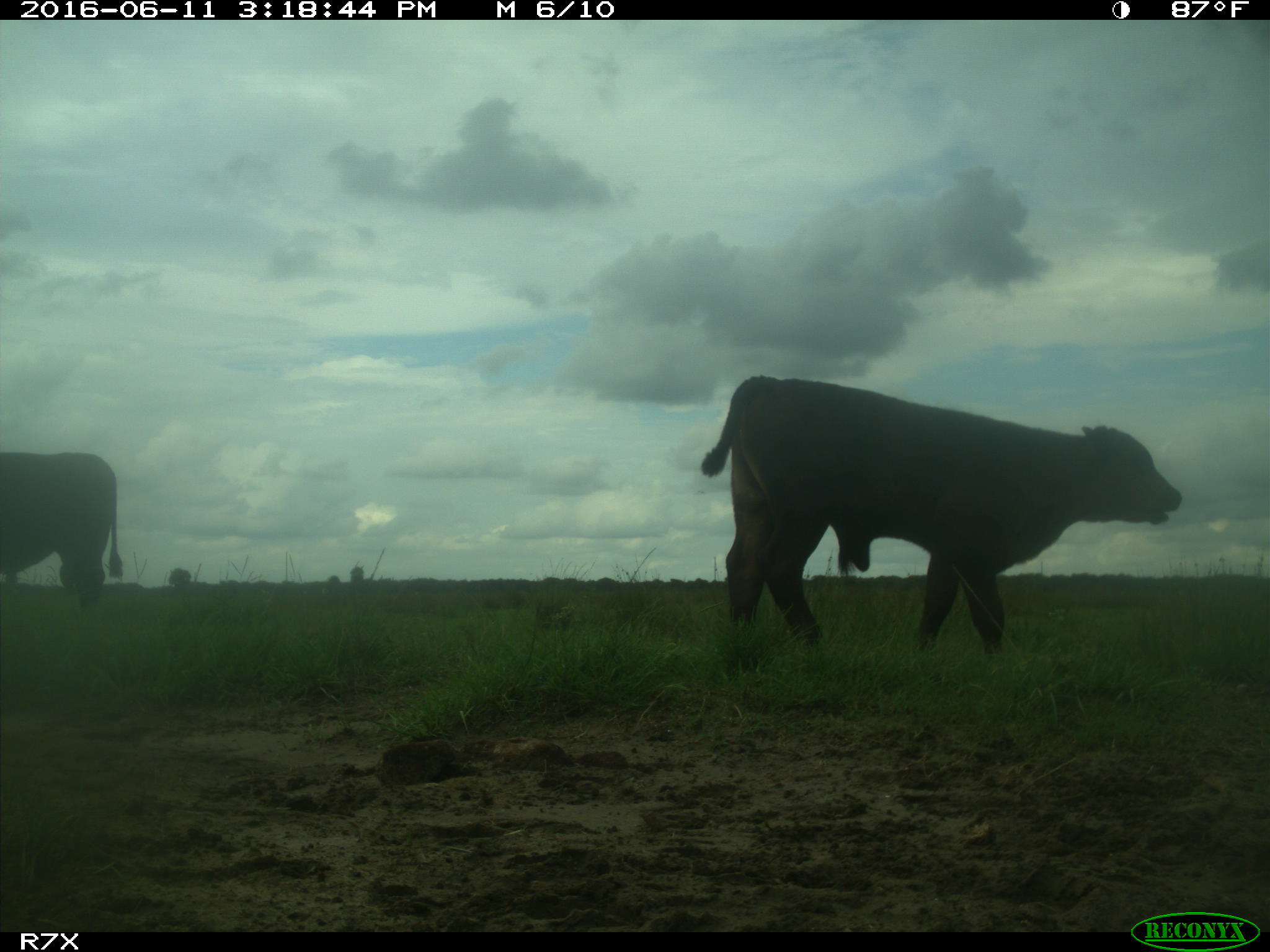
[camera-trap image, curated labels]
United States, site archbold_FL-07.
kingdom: Animalia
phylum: Chordata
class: Mammalia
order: Artiodactyla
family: Bovidae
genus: Bos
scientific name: Bos taurus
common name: domestic cow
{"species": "Bos taurus (domestic cow)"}